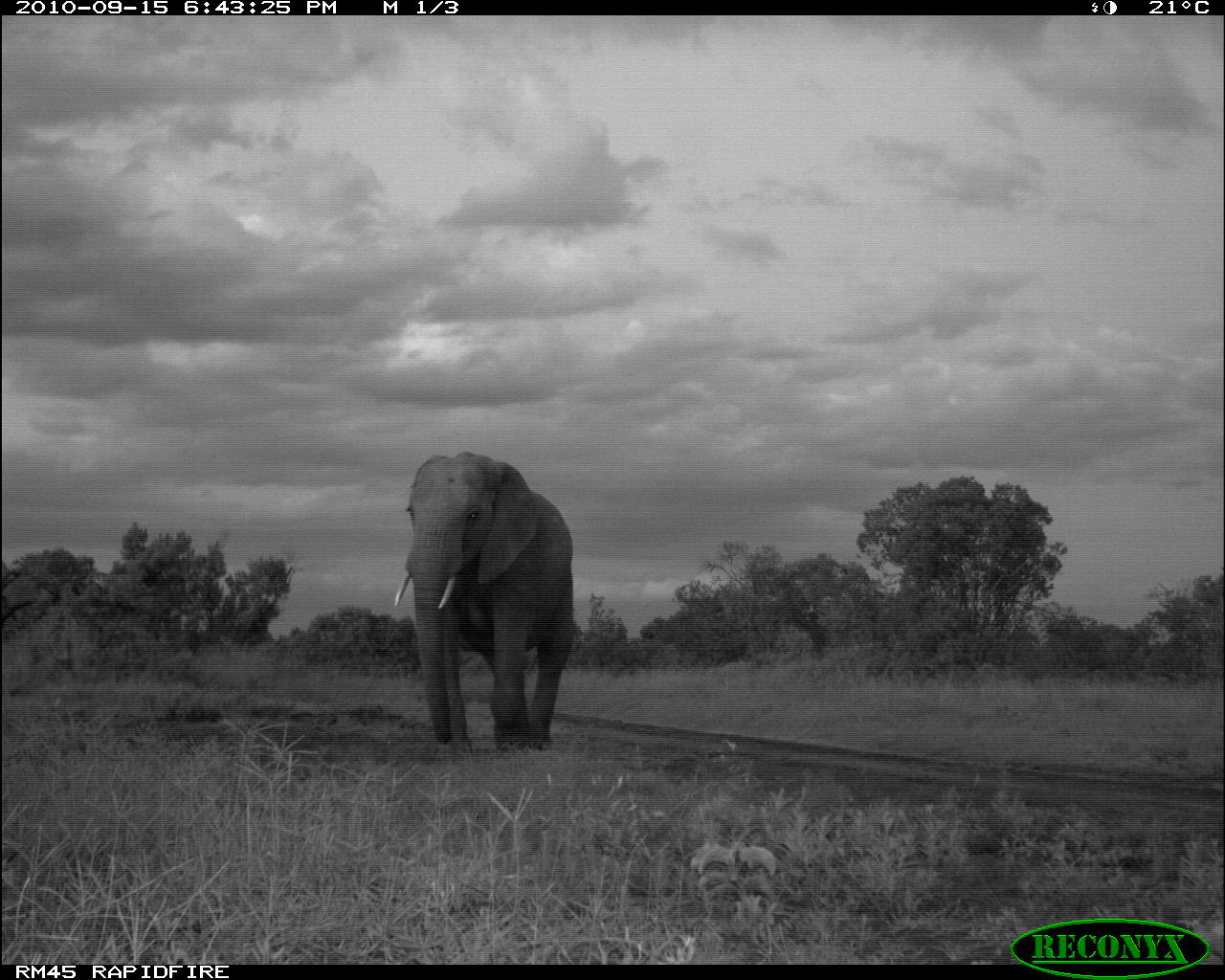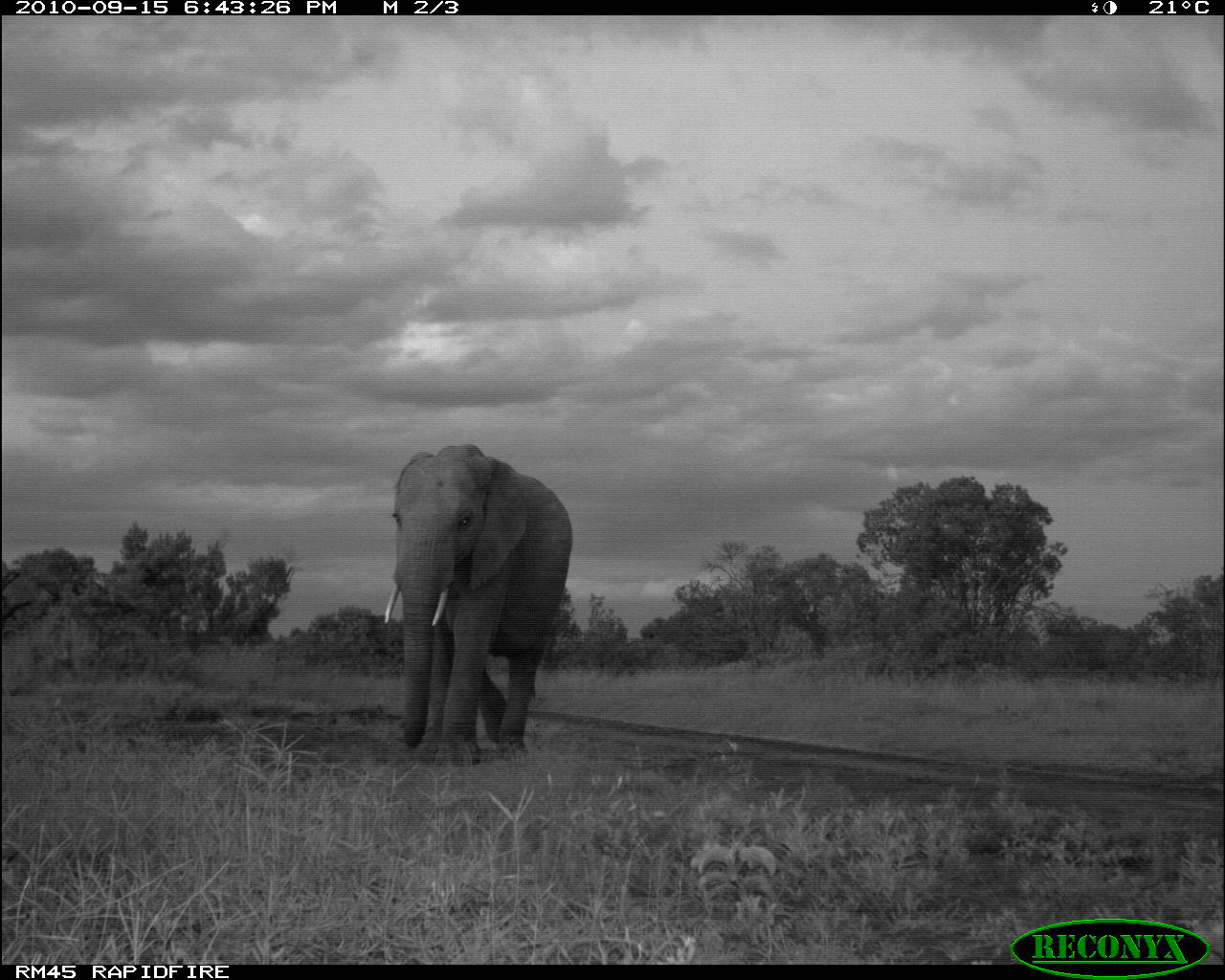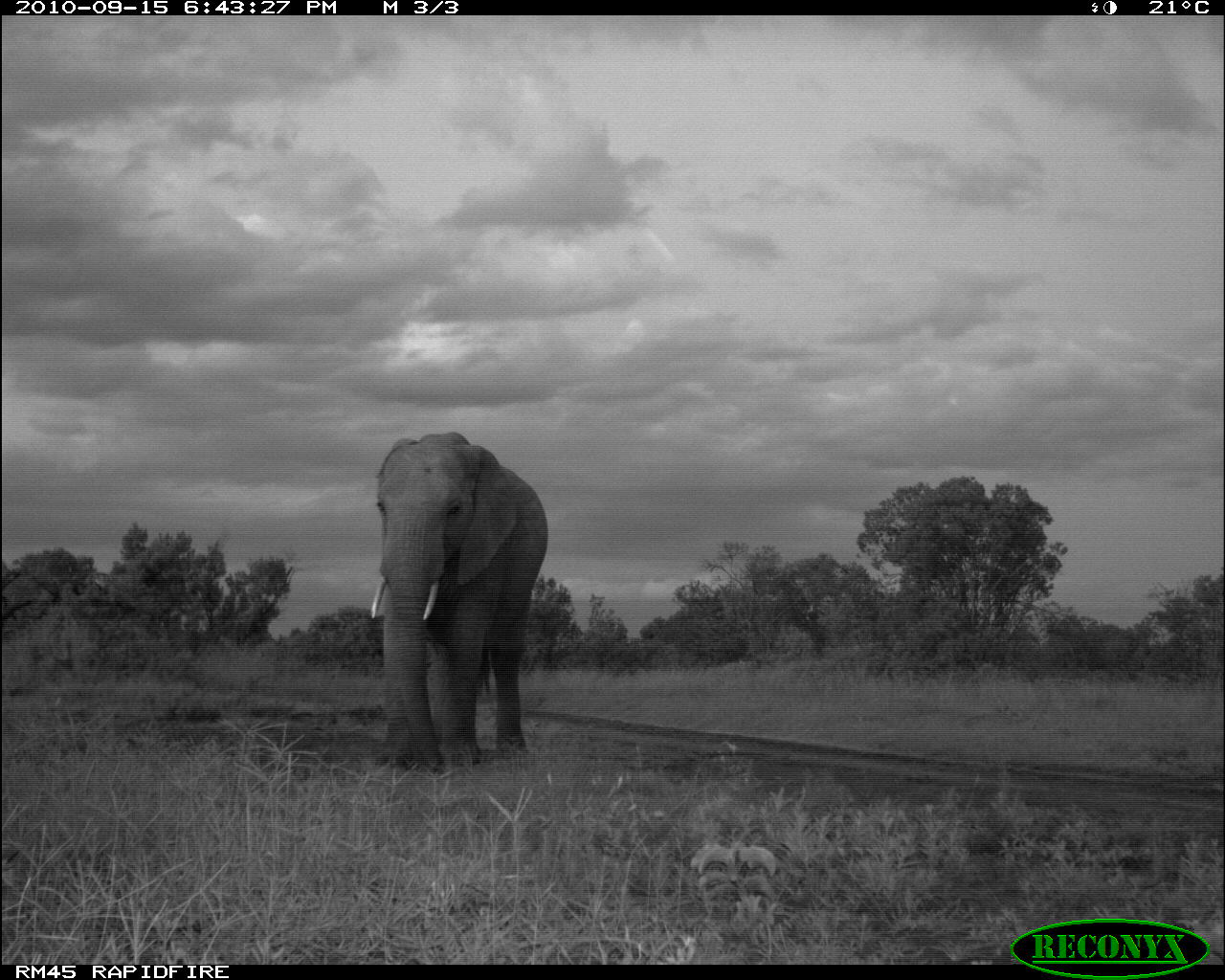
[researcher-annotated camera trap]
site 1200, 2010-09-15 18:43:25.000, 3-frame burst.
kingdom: Animalia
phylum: Chordata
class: Mammalia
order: Proboscidea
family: Elephantidae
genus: Loxodonta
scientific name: Loxodonta africana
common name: african bush elephant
Loxodonta africana (african bush elephant), count 1.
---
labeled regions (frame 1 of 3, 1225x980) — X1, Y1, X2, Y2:
loxodonta africana: 393, 451, 575, 752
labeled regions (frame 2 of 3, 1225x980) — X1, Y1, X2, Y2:
loxodonta africana: 383, 443, 572, 773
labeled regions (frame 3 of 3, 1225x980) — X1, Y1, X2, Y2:
loxodonta africana: 369, 431, 551, 773